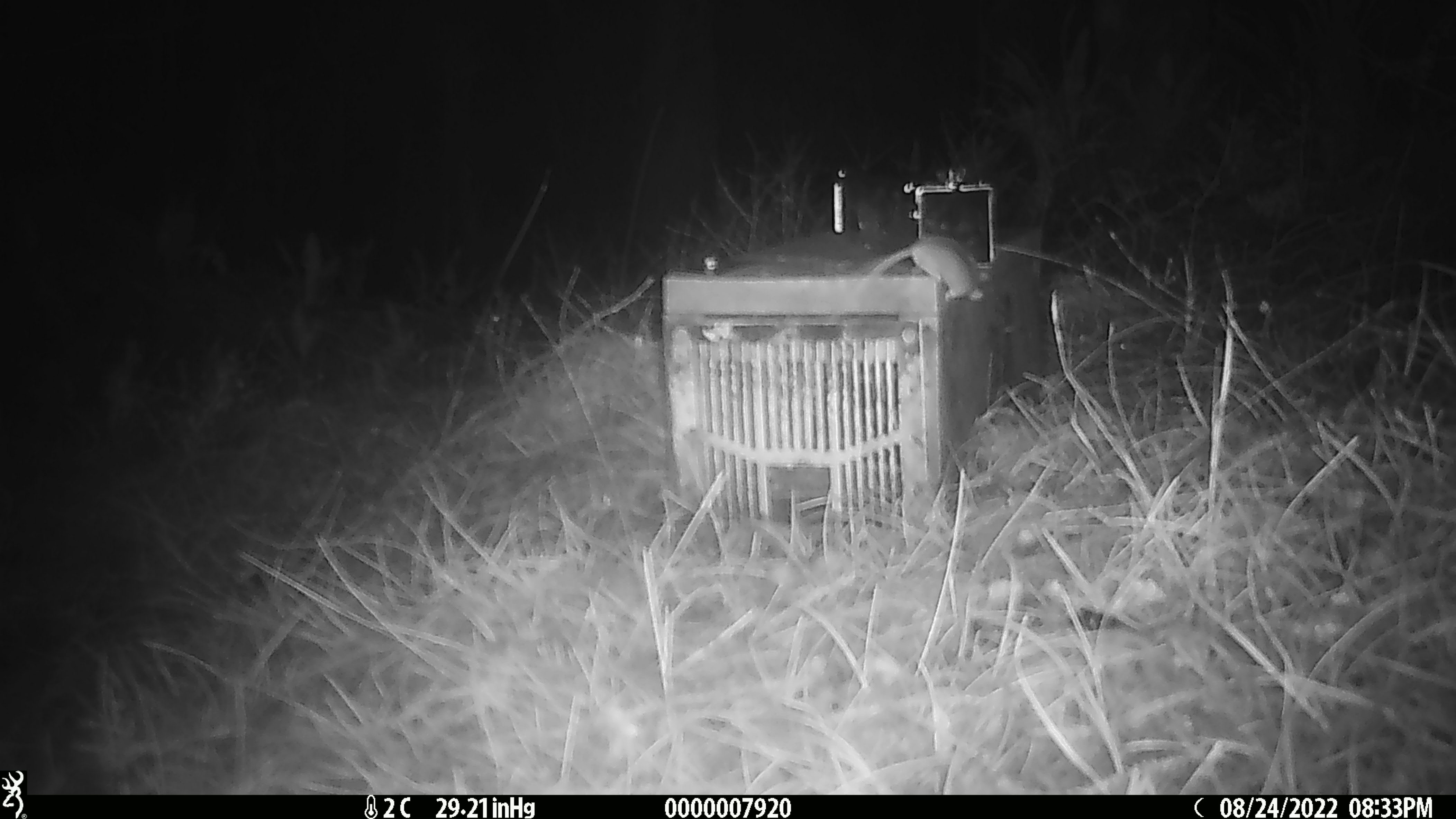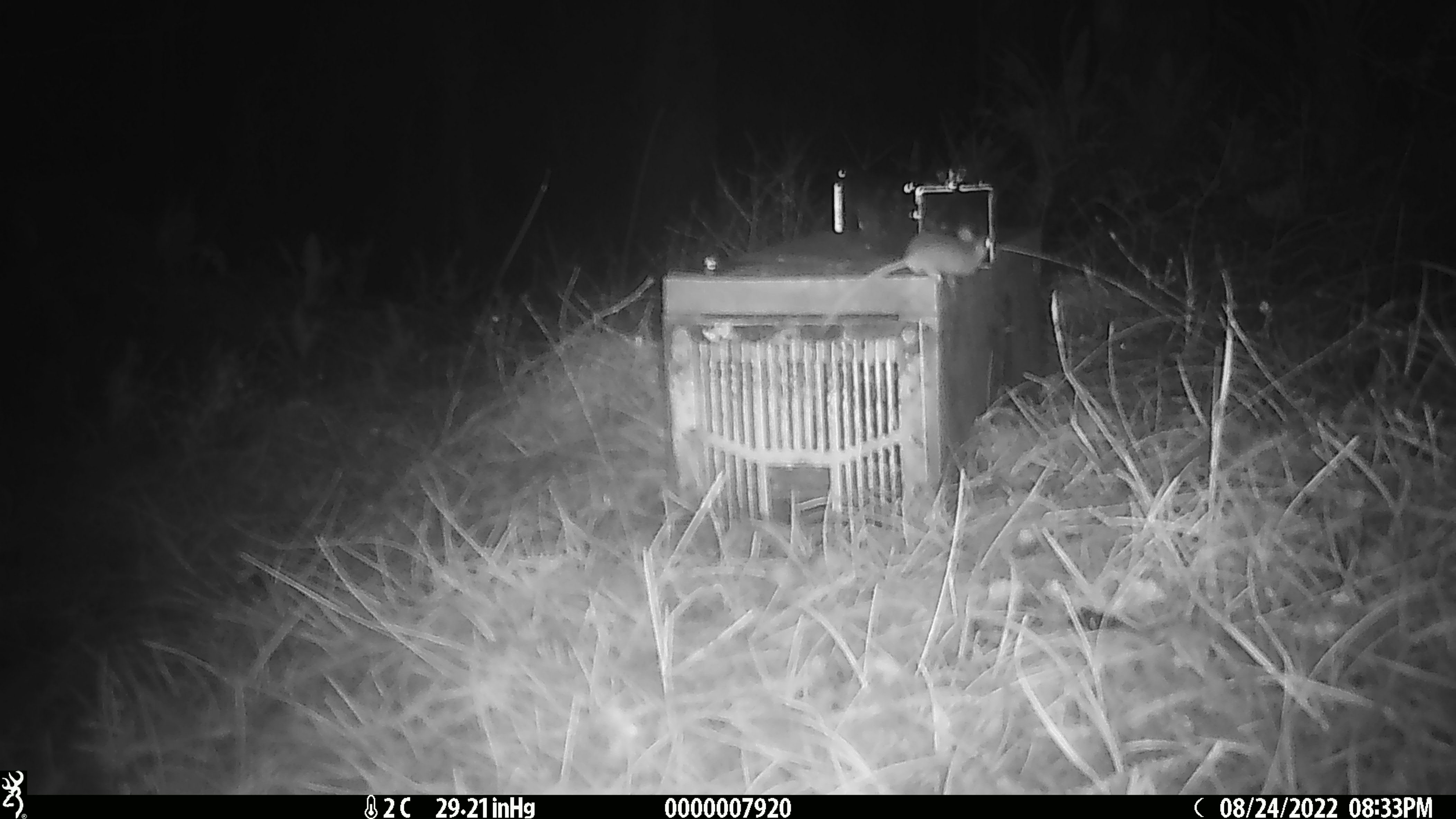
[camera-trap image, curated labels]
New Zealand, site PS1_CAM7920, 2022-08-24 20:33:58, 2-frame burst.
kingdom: Animalia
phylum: Chordata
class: Mammalia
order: Rodentia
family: Muridae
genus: Mus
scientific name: Mus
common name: mouse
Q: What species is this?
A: Mouse (Mus).